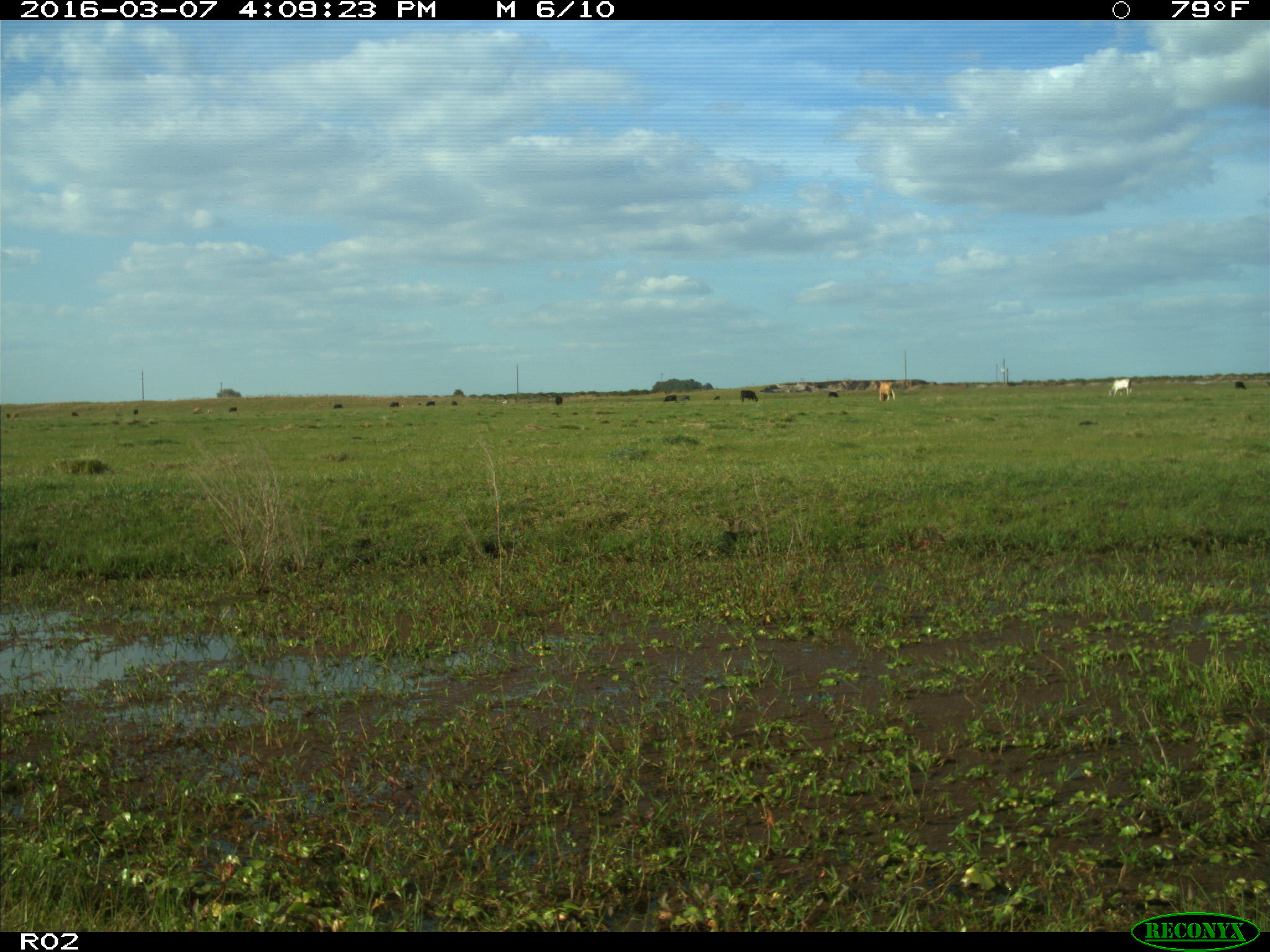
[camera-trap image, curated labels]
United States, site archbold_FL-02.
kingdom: Animalia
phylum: Chordata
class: Mammalia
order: Artiodactyla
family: Bovidae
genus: Bos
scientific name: Bos taurus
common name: domestic cow